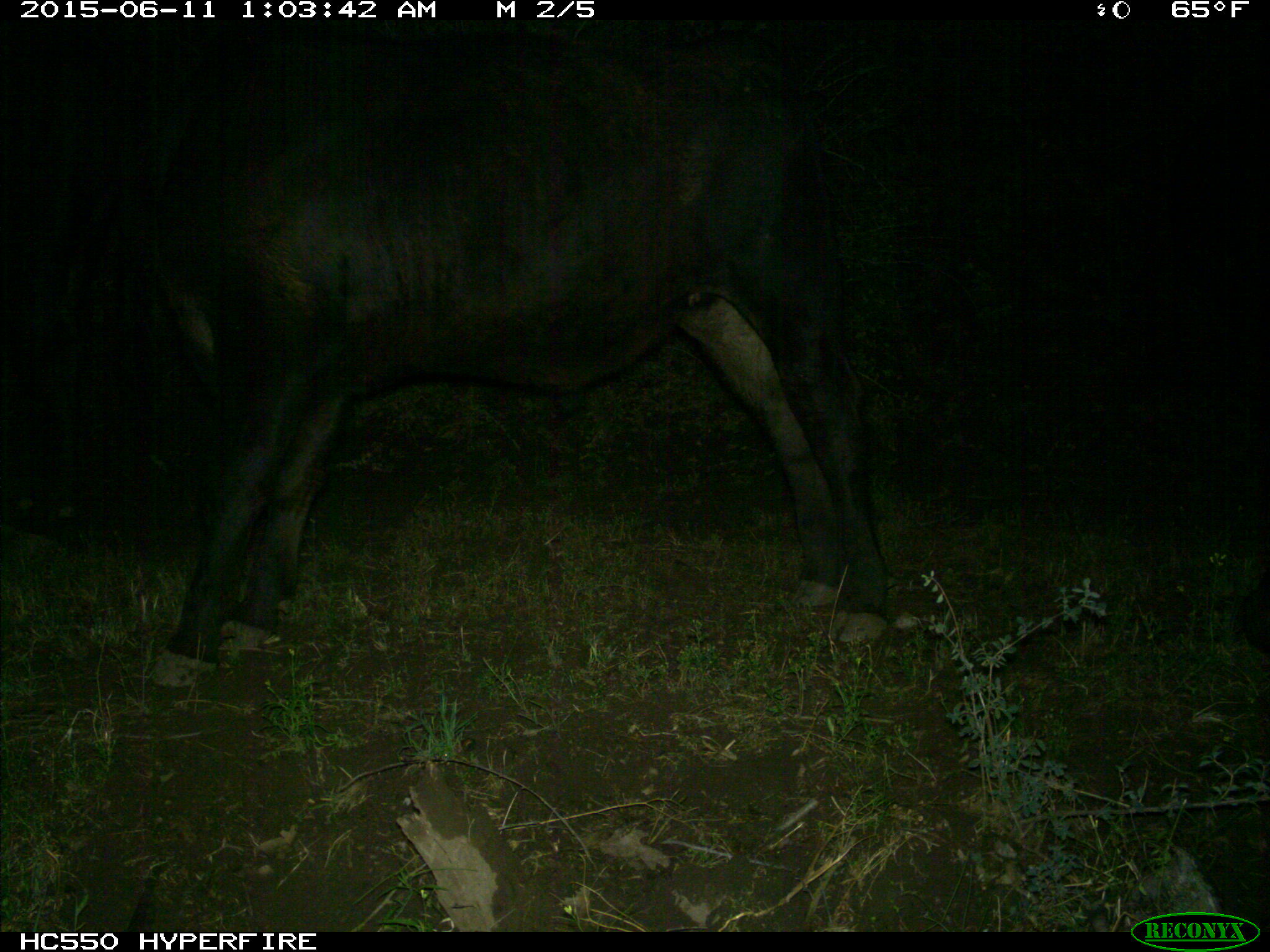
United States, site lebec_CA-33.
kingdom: Animalia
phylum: Chordata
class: Mammalia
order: Artiodactyla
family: Bovidae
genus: Bos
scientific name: Bos taurus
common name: domestic cow